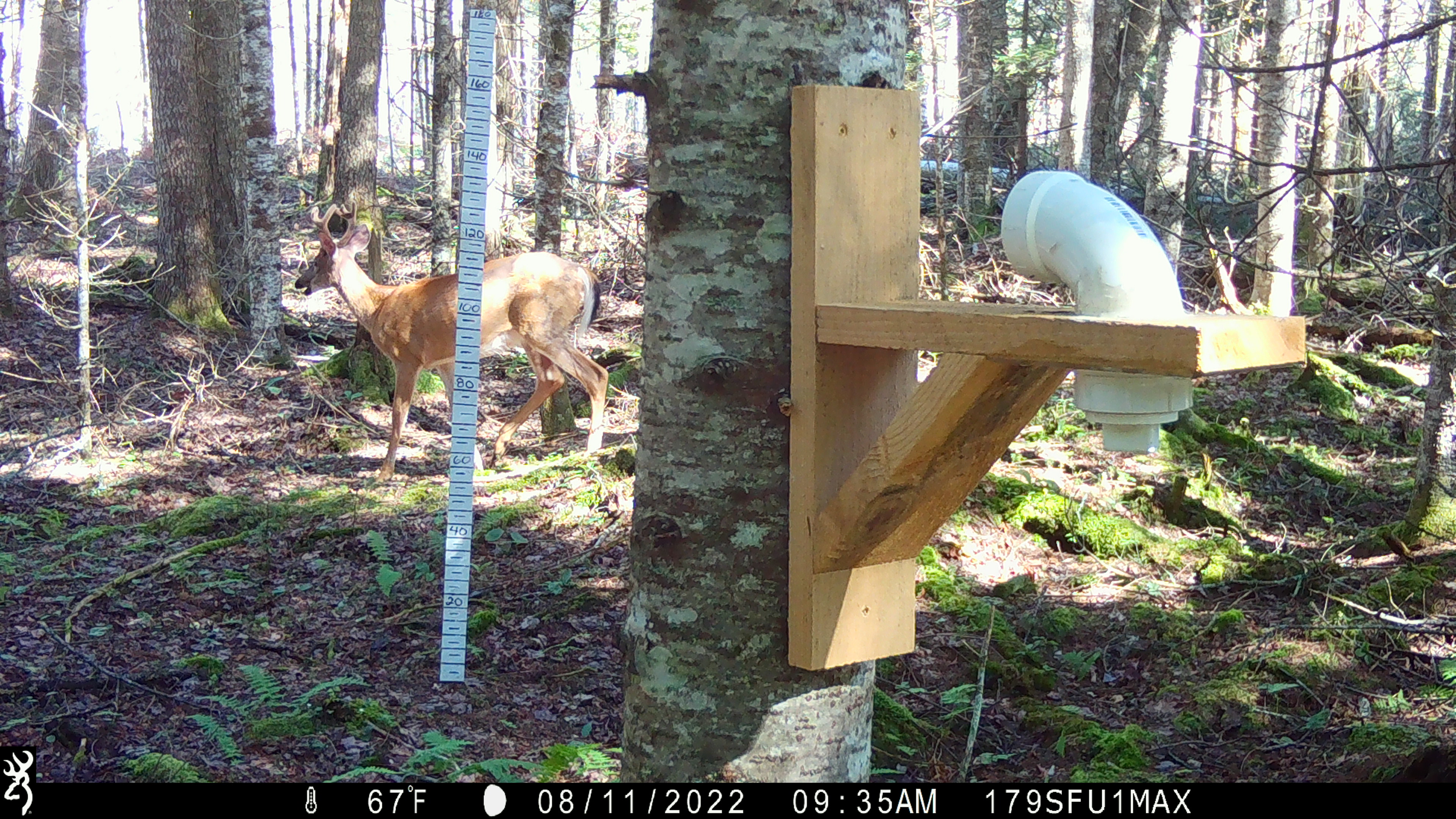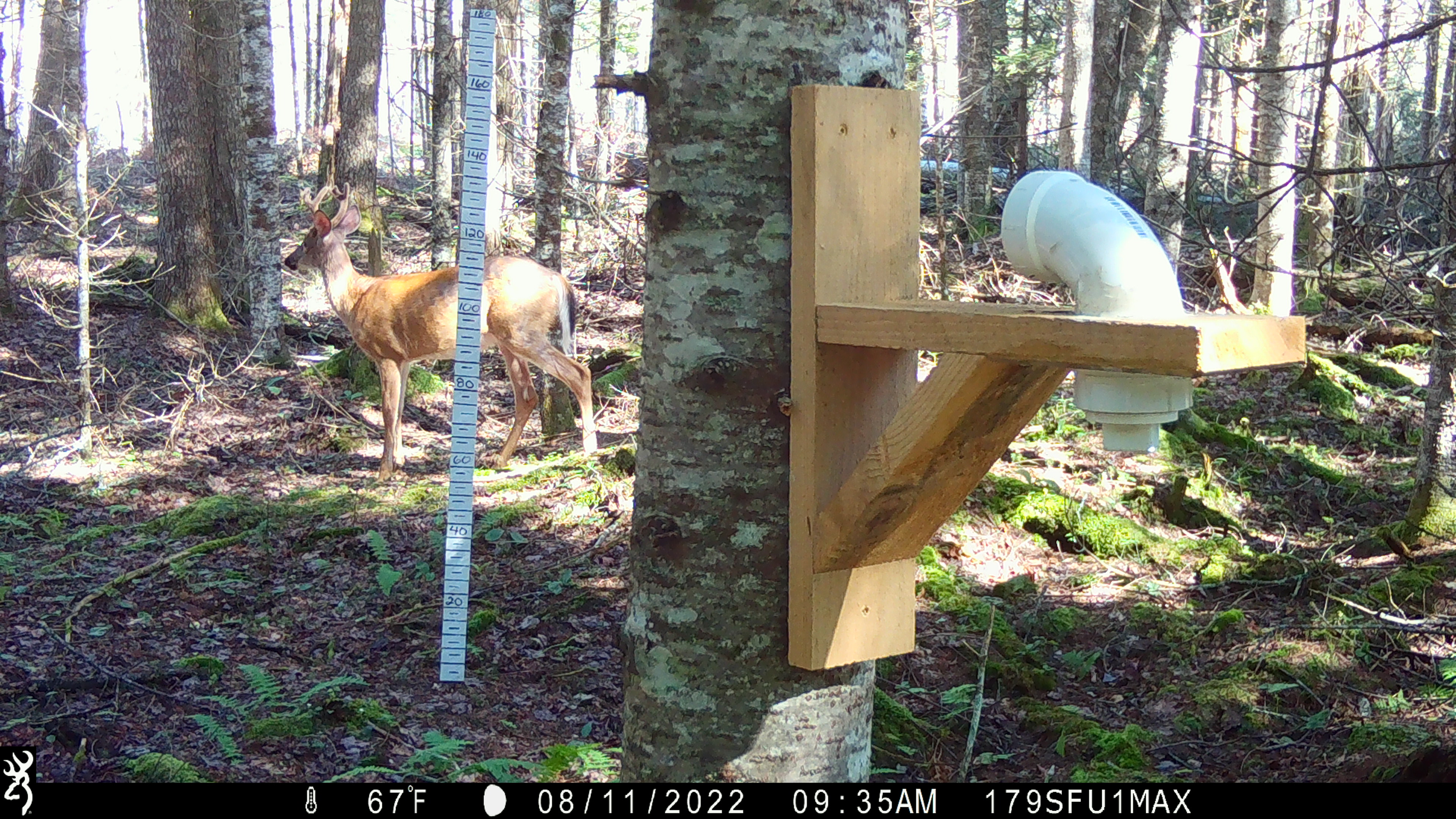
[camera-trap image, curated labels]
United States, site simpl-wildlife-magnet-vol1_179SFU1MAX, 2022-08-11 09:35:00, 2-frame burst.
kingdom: Animalia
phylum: Chordata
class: Mammalia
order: Artiodactyla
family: Cervidae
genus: Odocoileus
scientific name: Odocoileus virginianus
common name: white-tailed deer